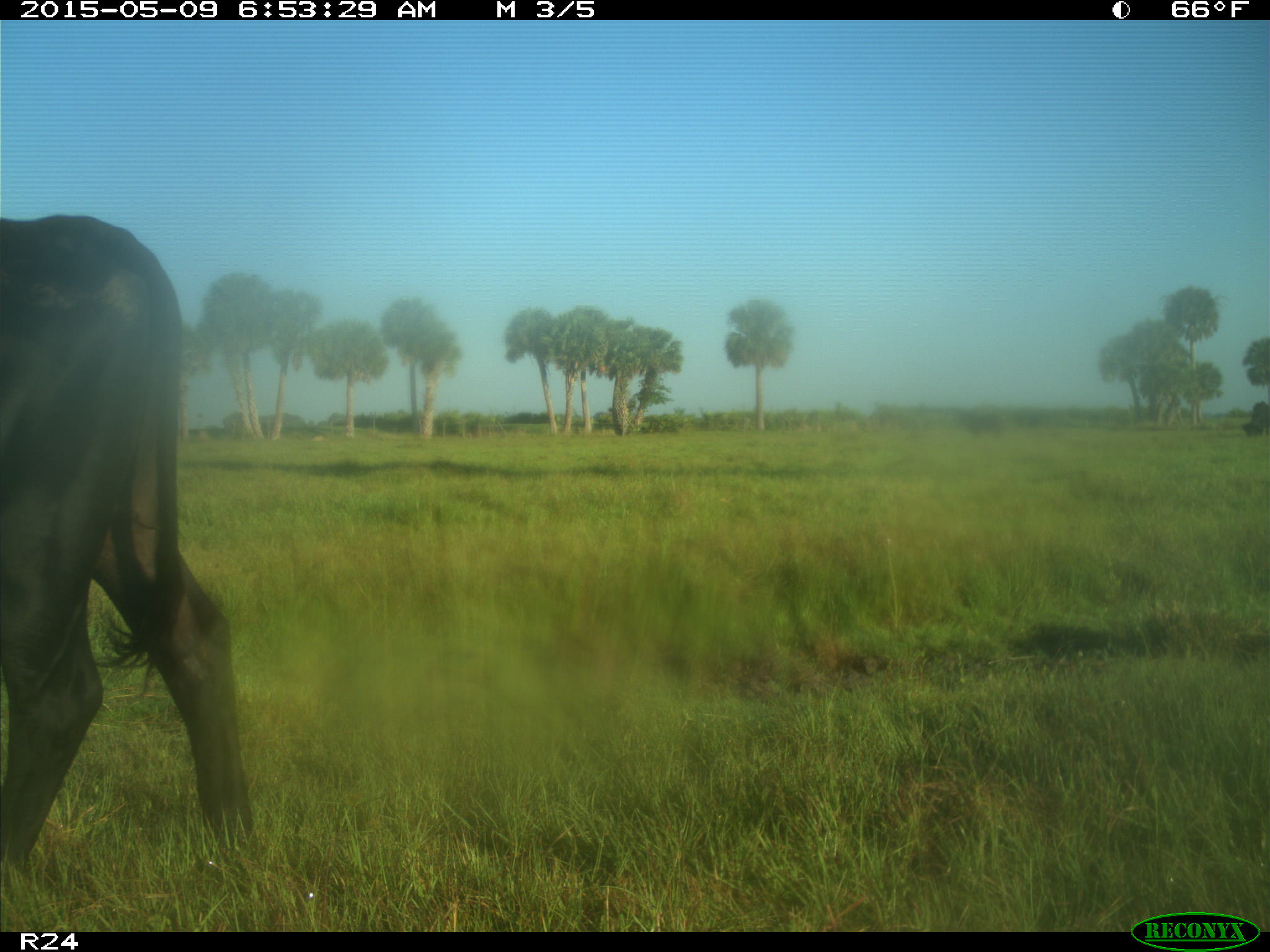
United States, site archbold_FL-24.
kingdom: Animalia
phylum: Chordata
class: Mammalia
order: Artiodactyla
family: Bovidae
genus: Bos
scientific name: Bos taurus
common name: domestic cow